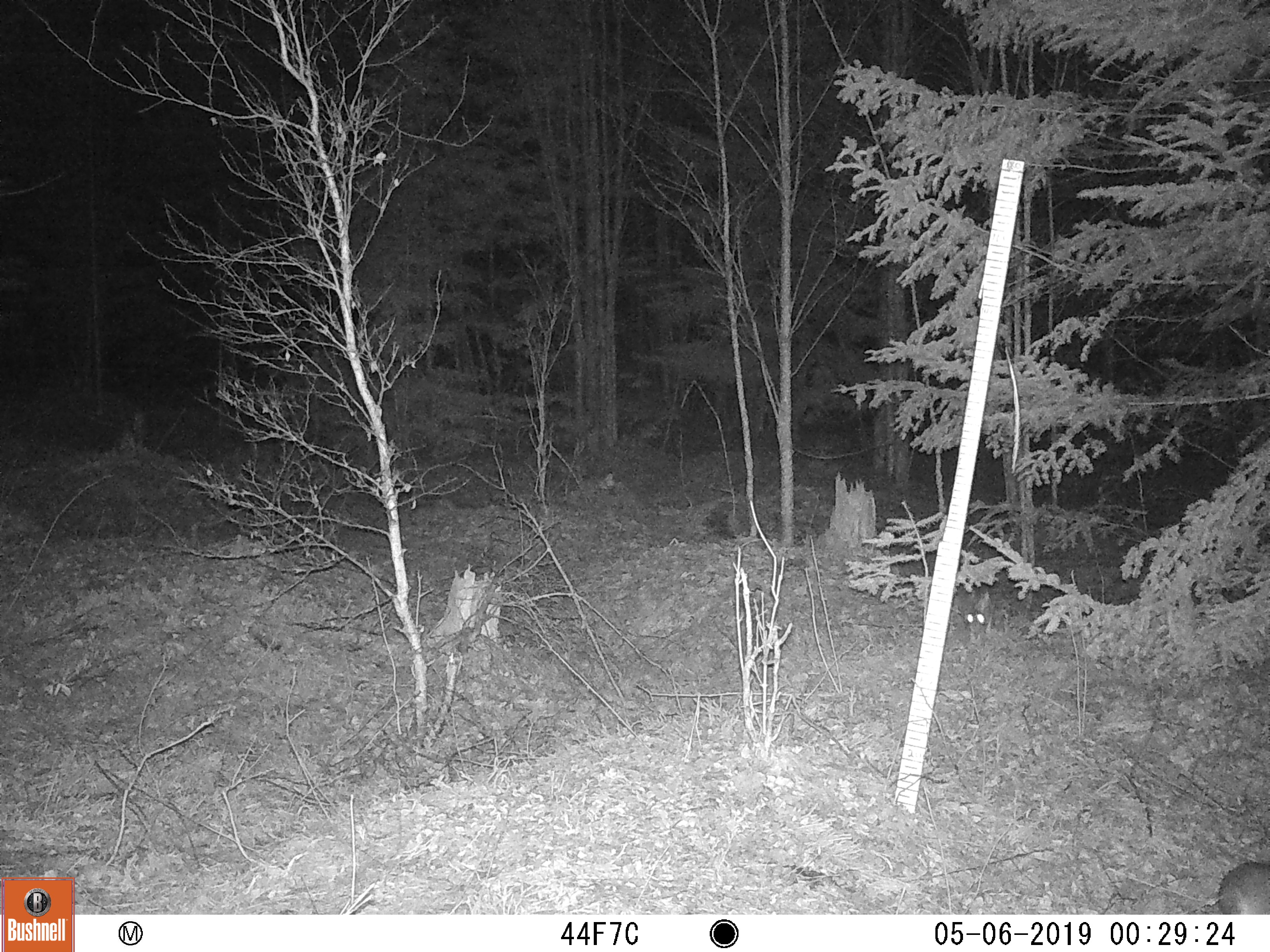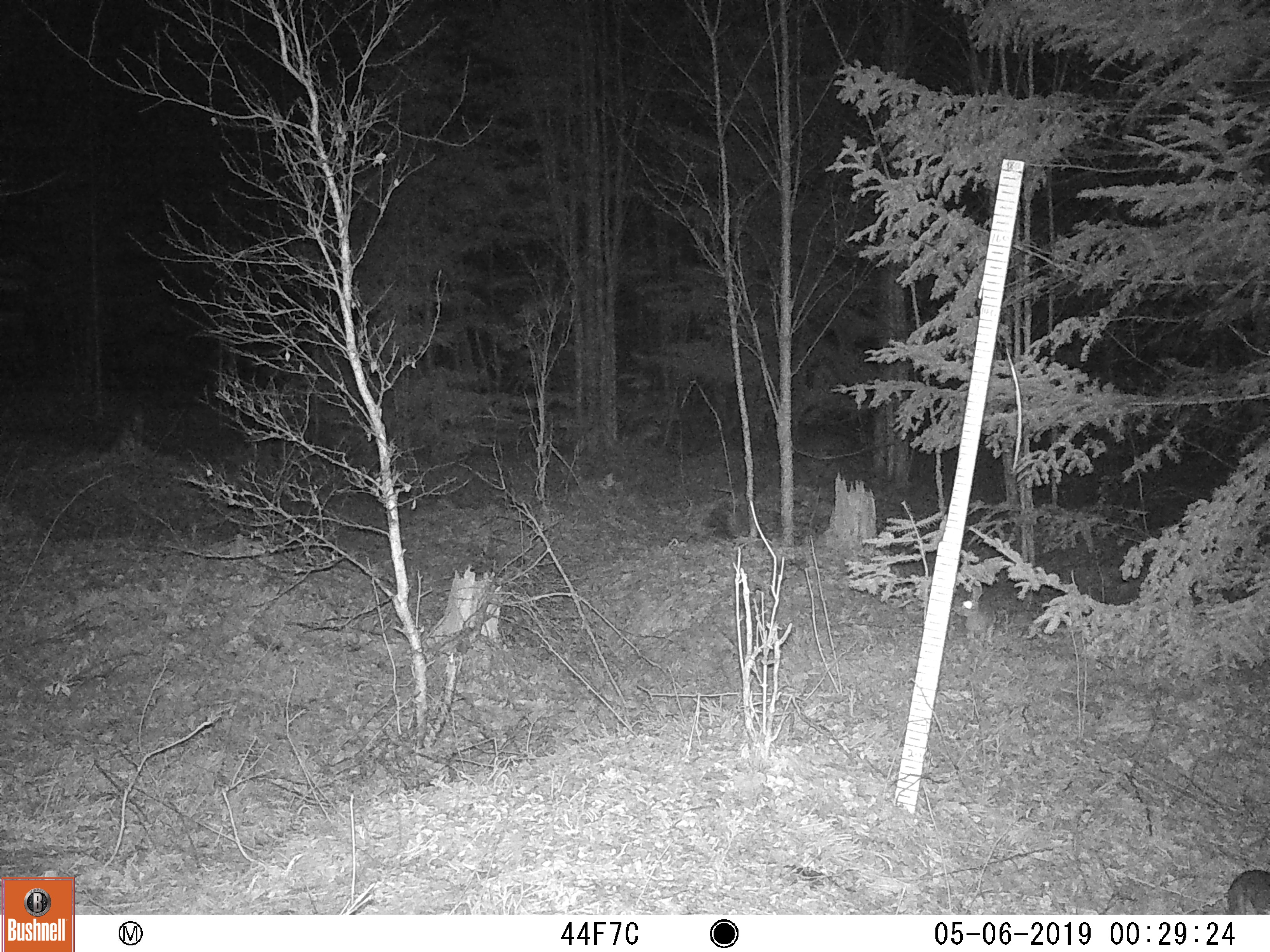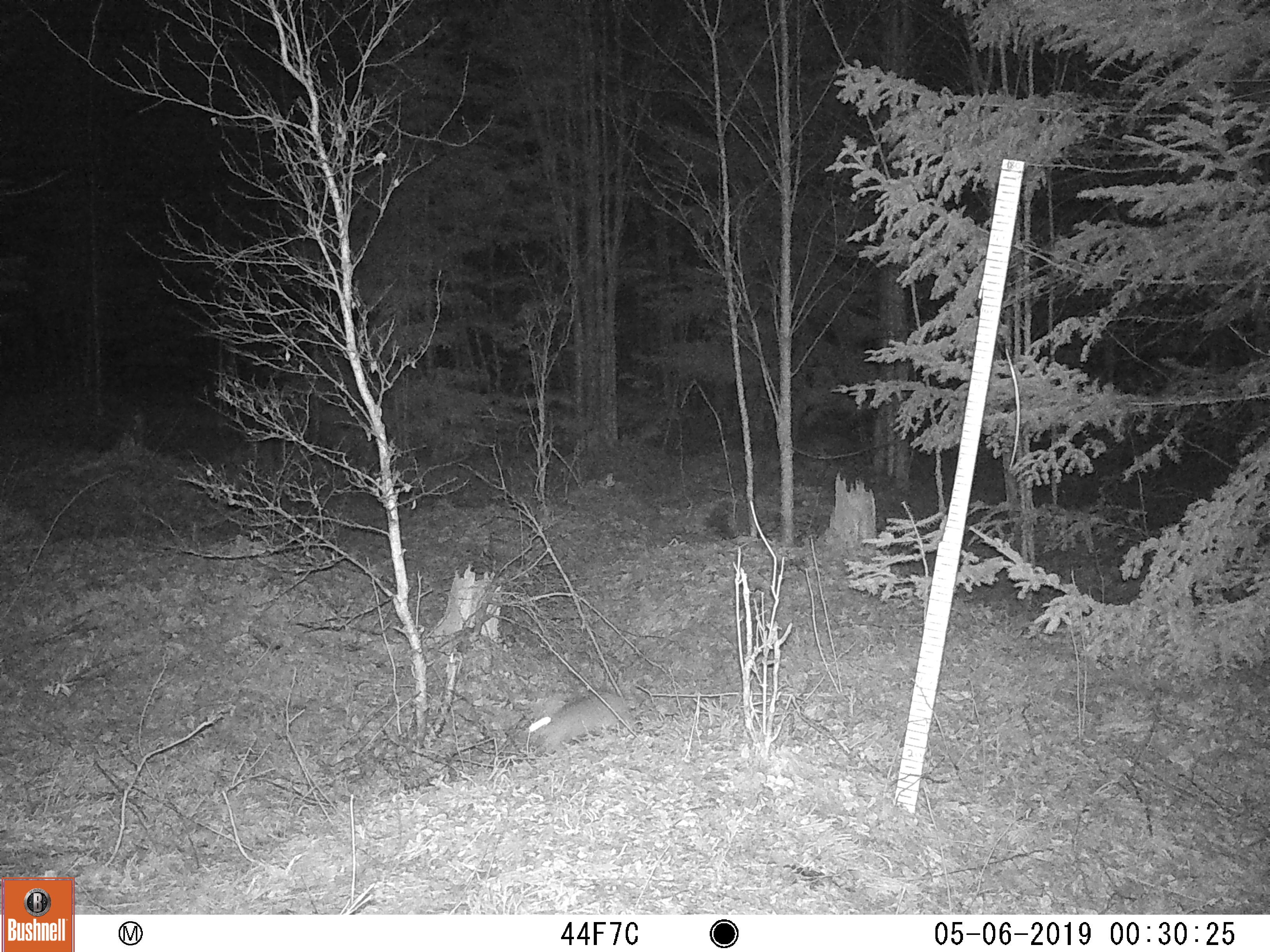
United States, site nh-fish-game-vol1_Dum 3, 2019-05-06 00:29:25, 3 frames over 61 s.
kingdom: Animalia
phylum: Chordata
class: Mammalia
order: Lagomorpha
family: Leporidae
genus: Lepus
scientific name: Lepus americanus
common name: snowshoe hare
Snowshoe hare (Lepus americanus).